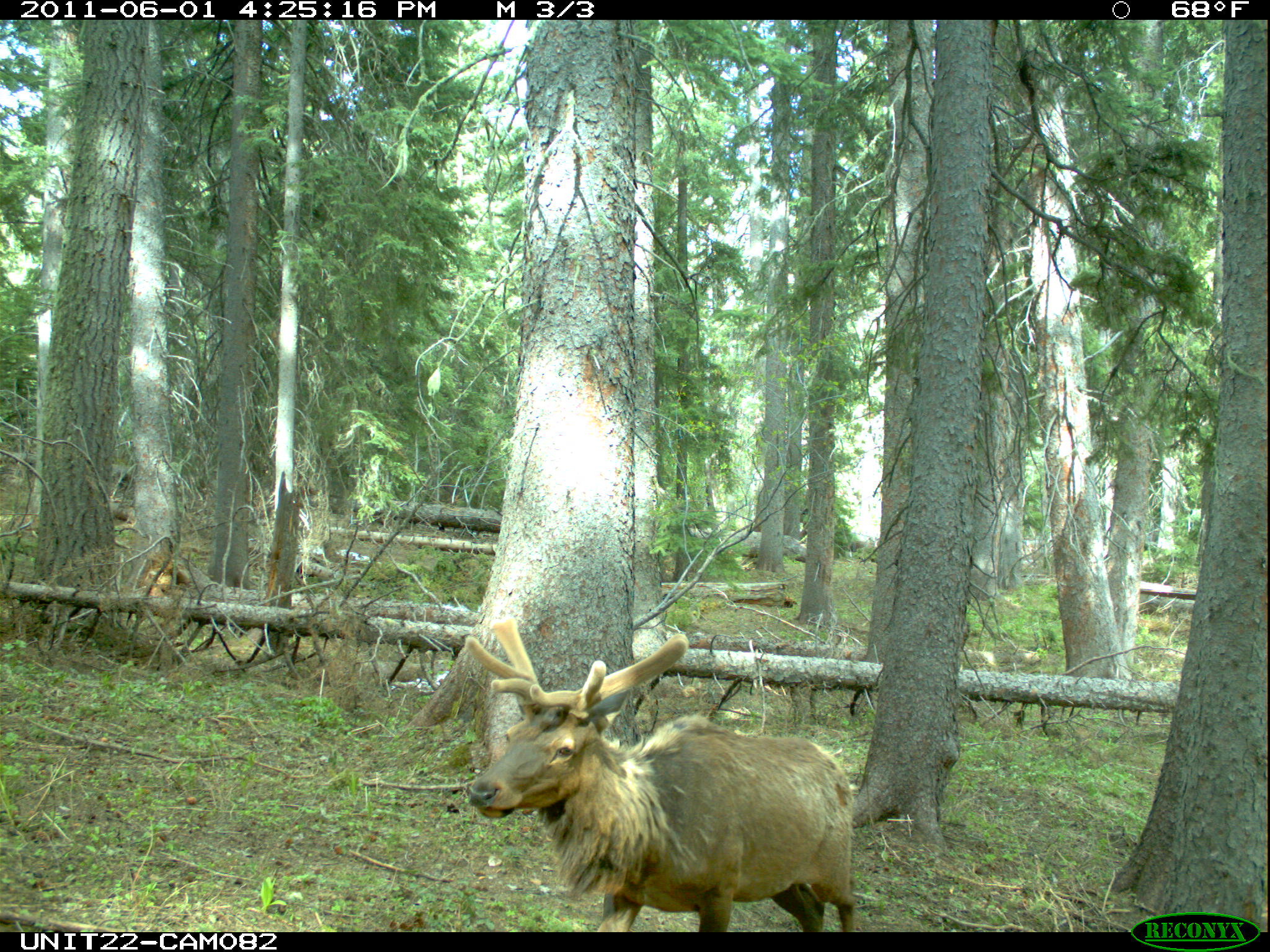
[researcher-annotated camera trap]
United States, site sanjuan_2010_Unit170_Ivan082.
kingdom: Animalia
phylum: Chordata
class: Mammalia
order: Artiodactyla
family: Cervidae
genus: Cervus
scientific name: Cervus elaphus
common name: red deer